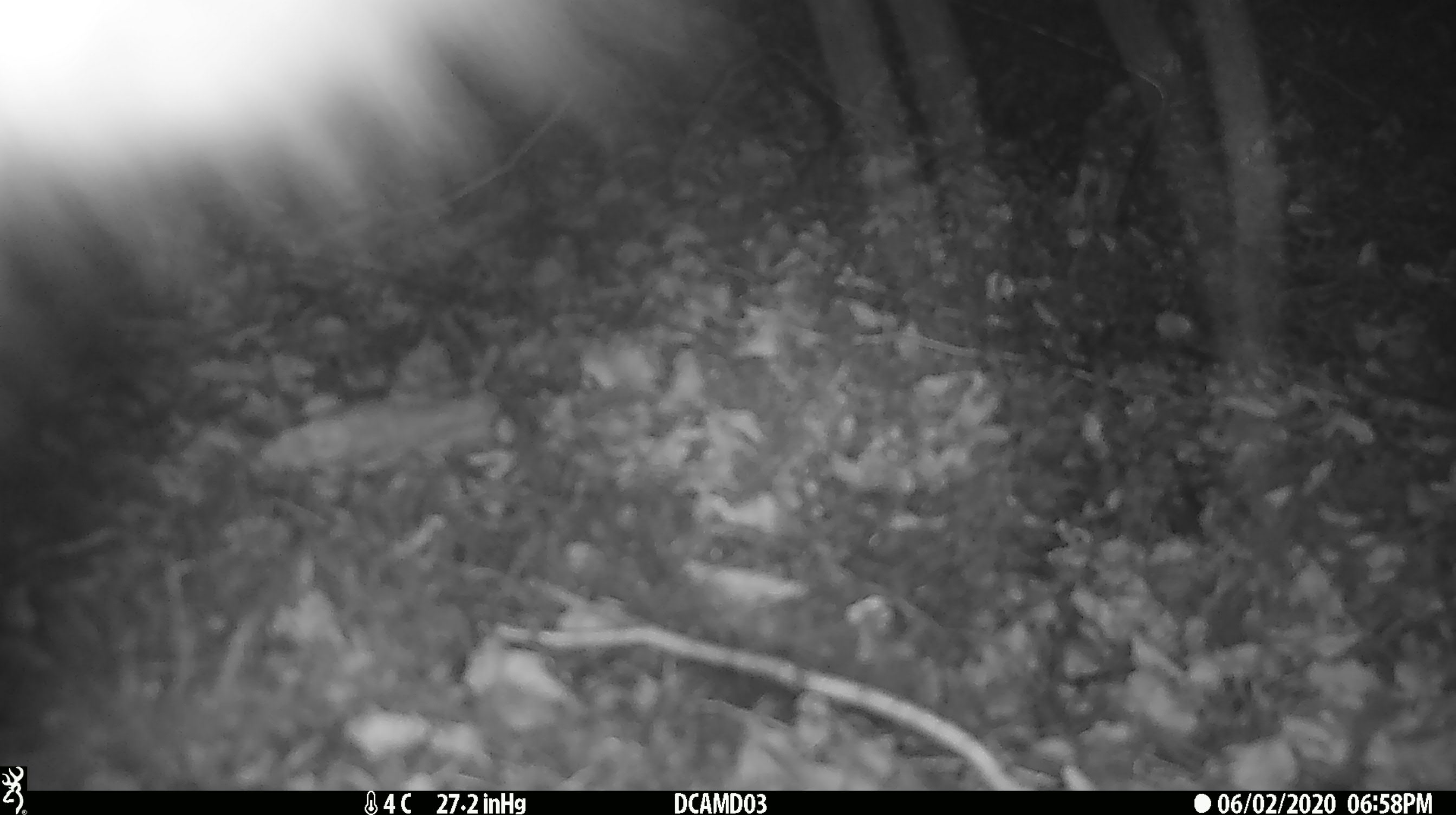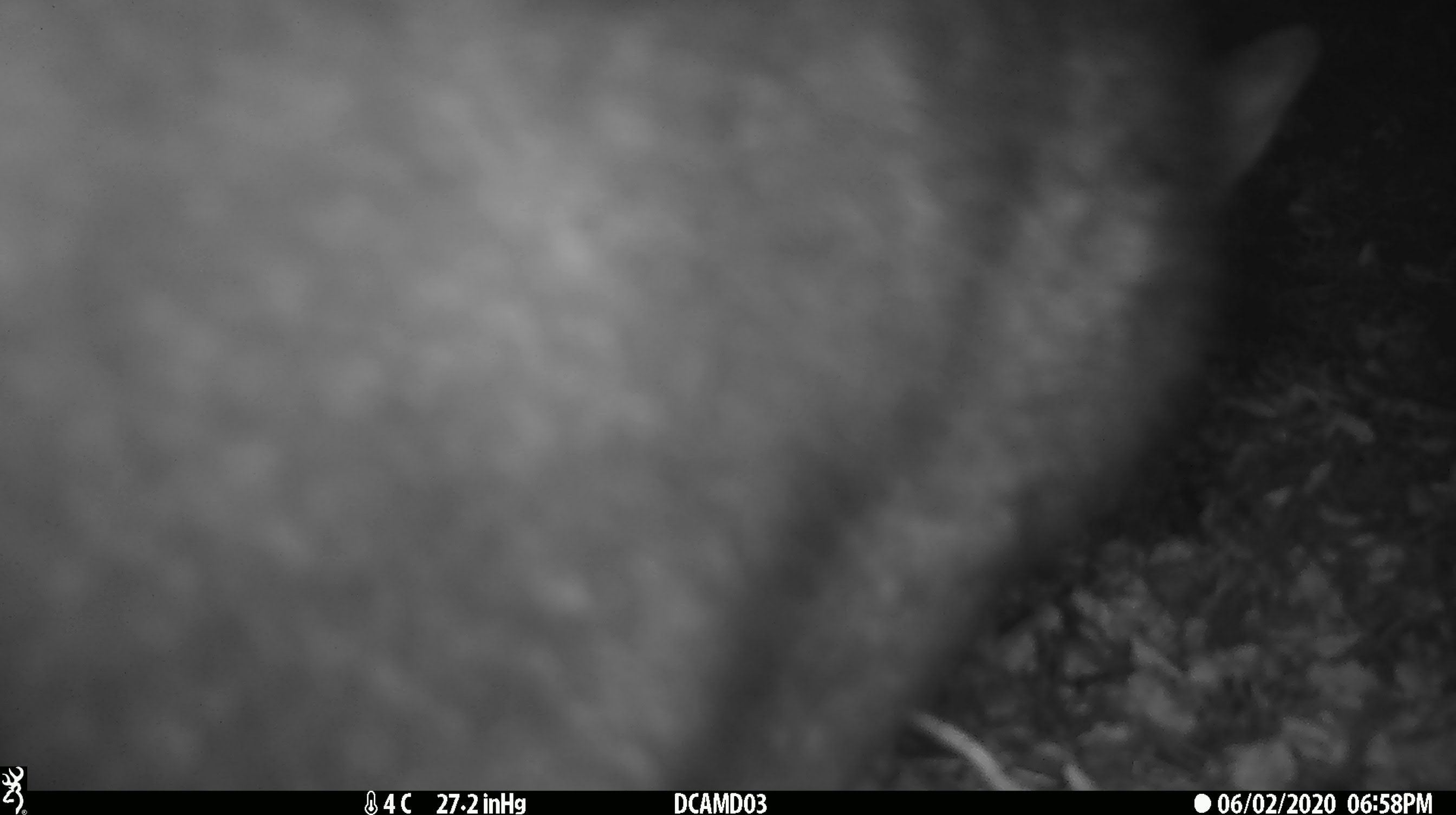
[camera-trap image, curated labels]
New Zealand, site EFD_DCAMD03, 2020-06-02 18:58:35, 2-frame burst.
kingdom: Animalia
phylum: Chordata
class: Mammalia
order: Diprotodontia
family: Phalangeridae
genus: Trichosurus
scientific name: Trichosurus vulpecula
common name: common brushtail possum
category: possum